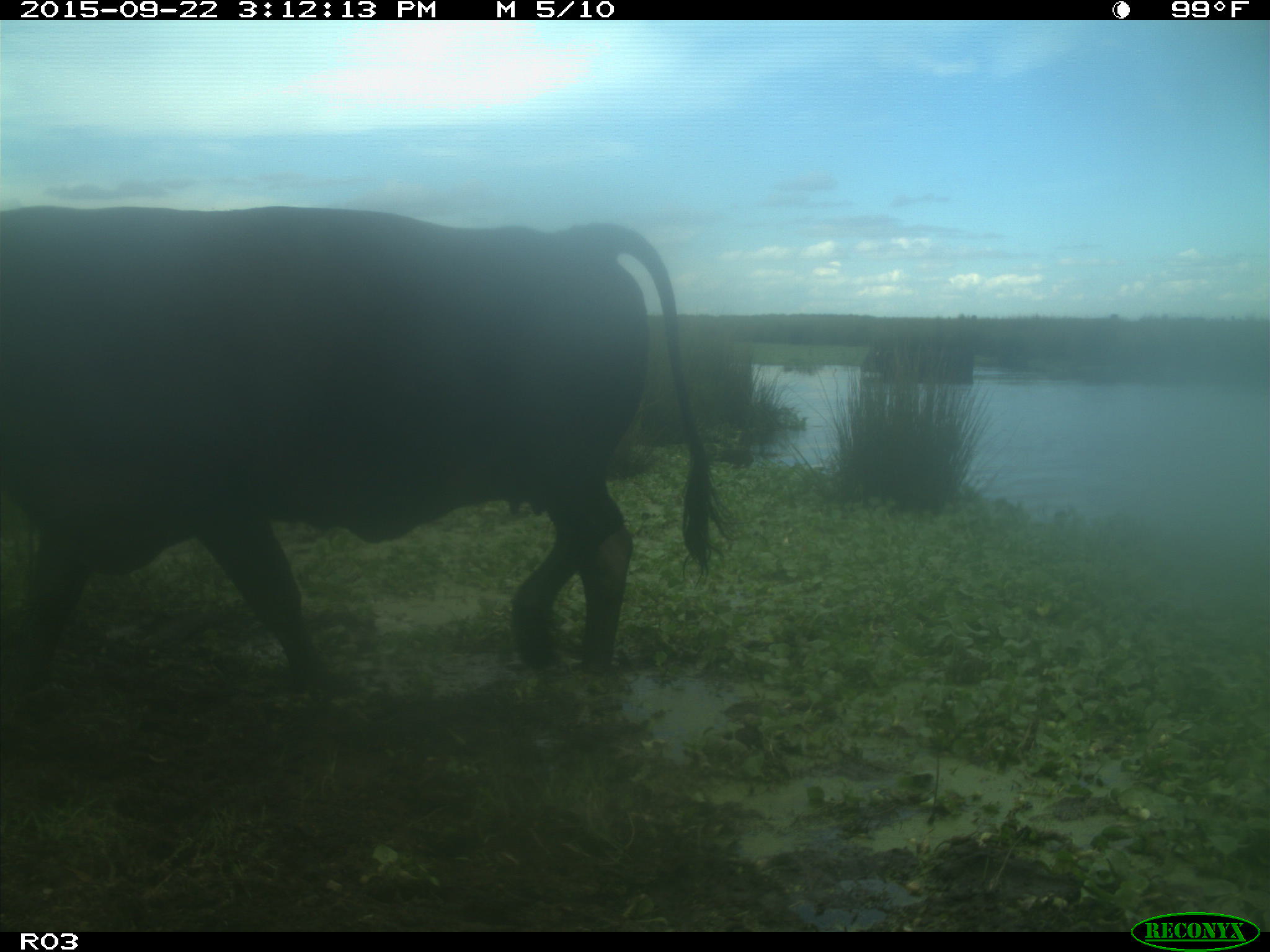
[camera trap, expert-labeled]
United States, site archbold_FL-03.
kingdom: Animalia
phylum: Chordata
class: Mammalia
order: Artiodactyla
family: Bovidae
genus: Bos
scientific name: Bos taurus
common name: domestic cow